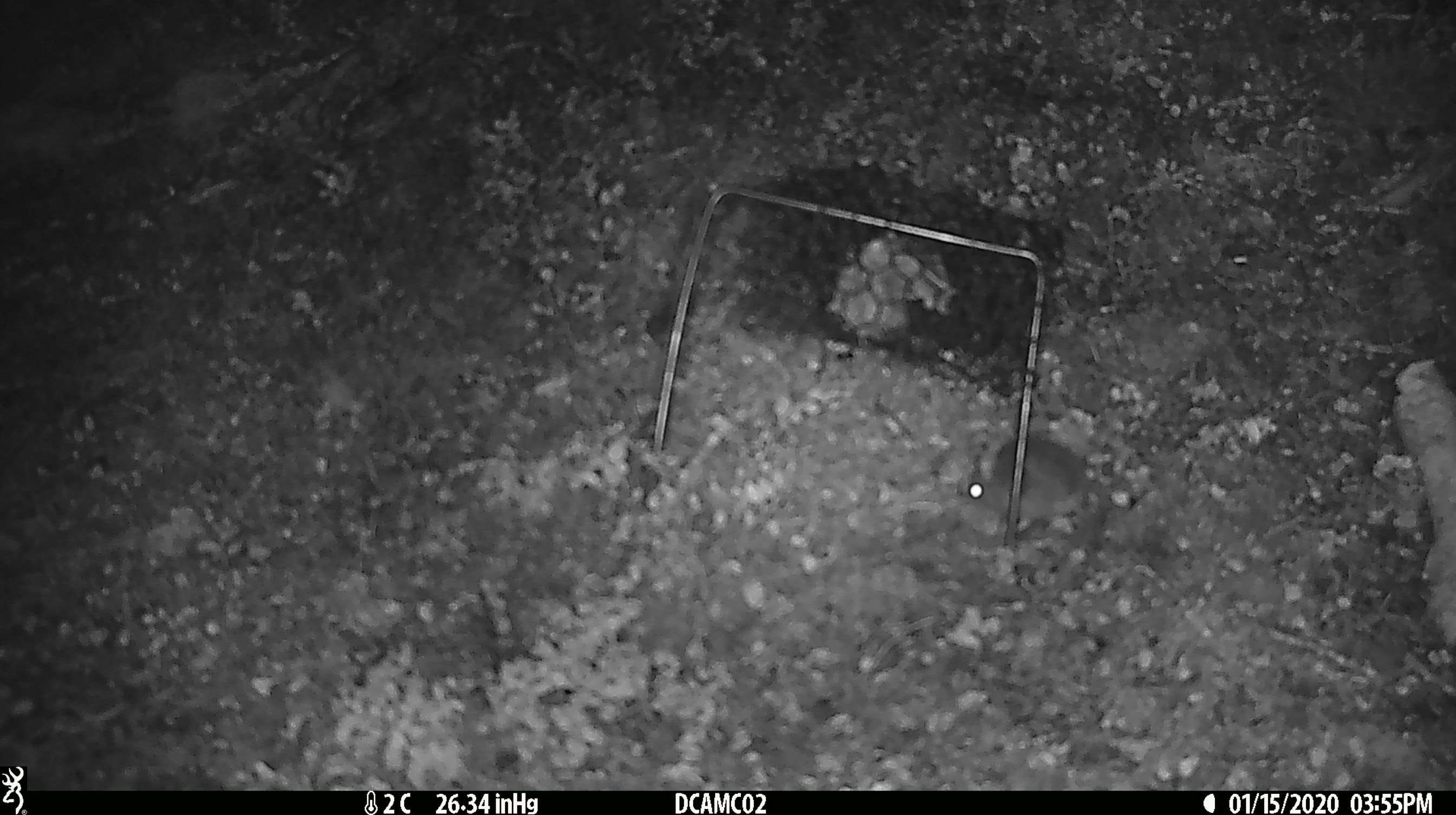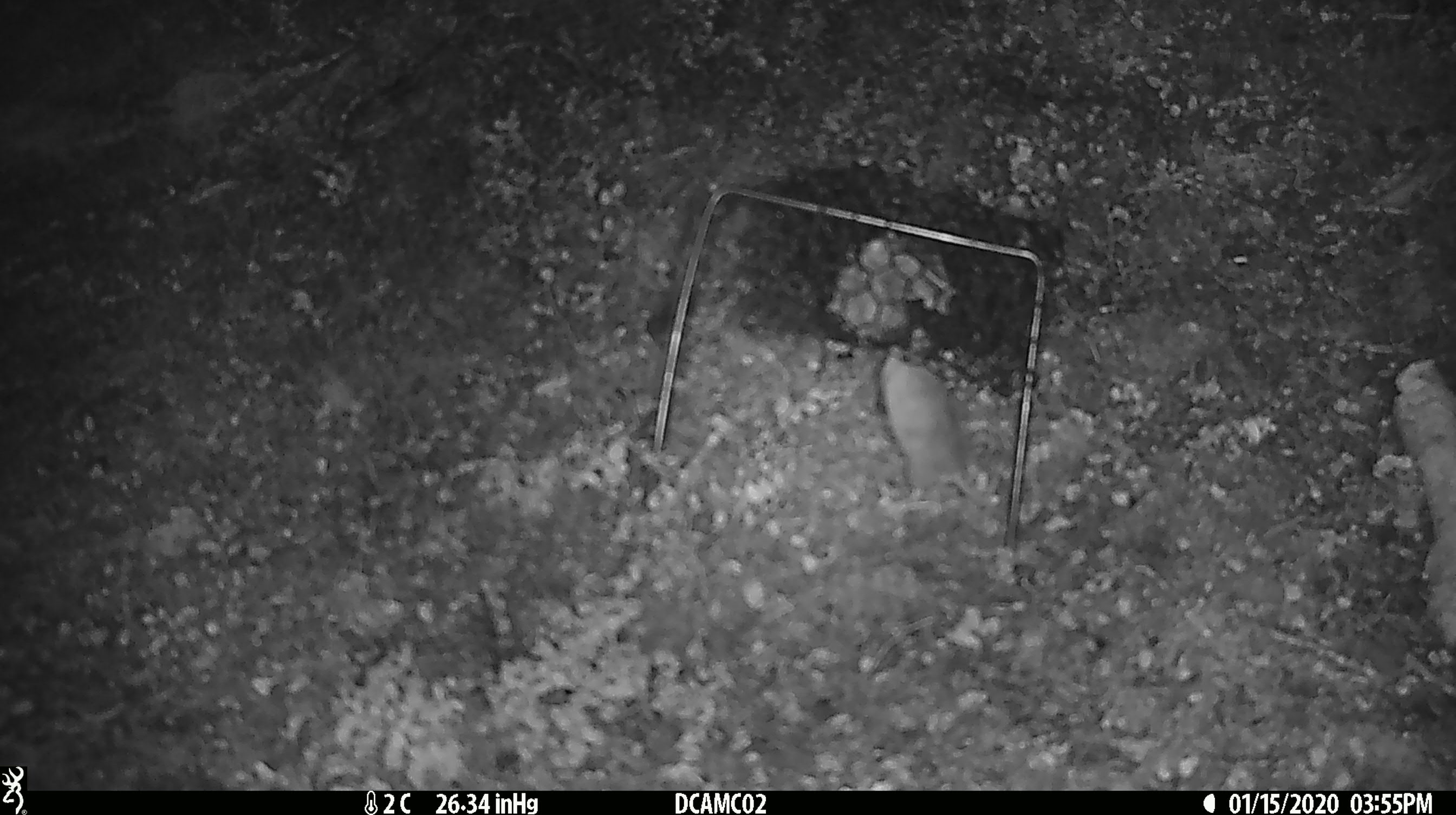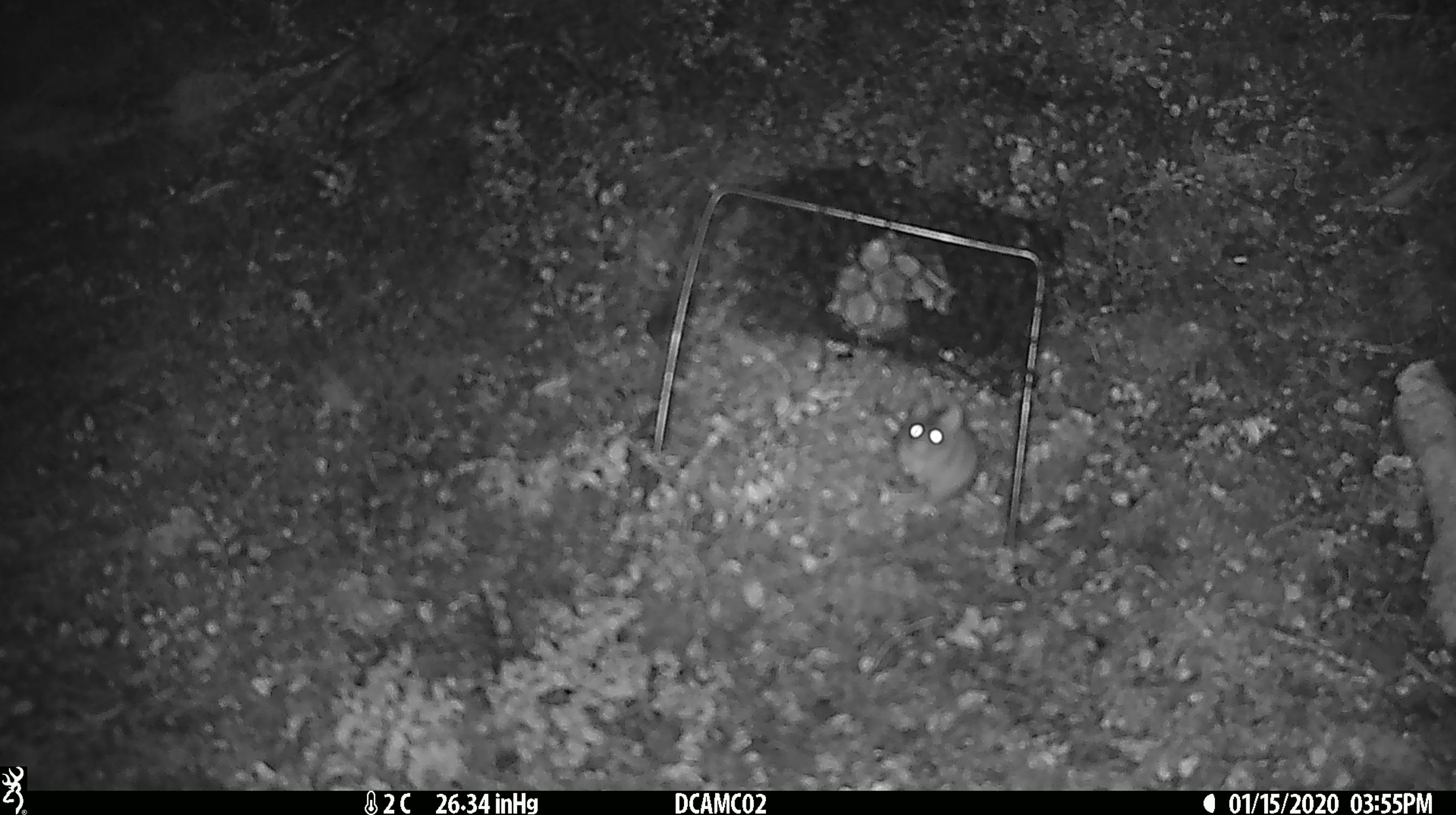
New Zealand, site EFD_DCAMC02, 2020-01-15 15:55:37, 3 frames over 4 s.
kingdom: Animalia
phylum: Chordata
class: Mammalia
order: Rodentia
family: Muridae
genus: Mus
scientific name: Mus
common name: mouse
Mouse (Mus).